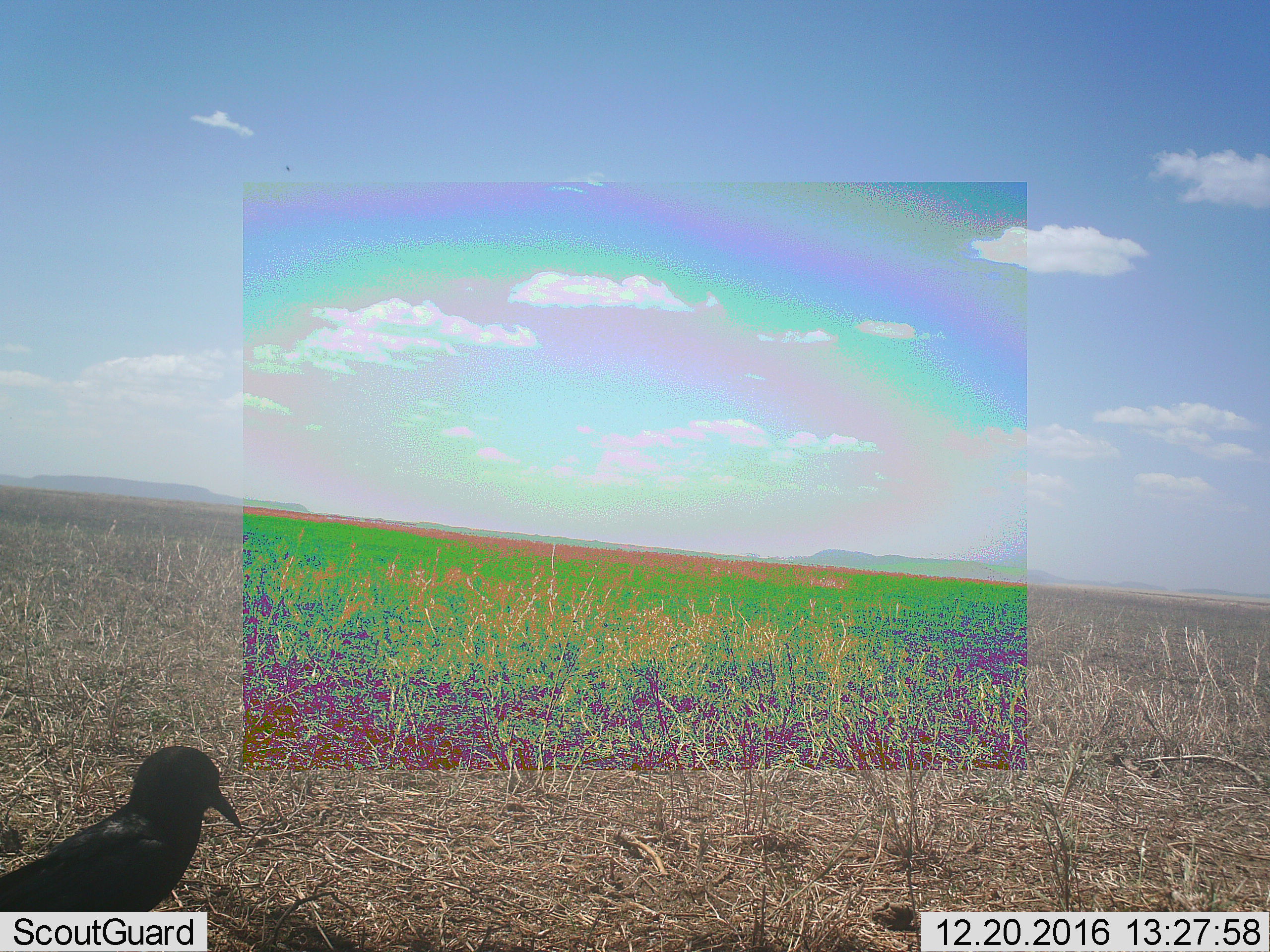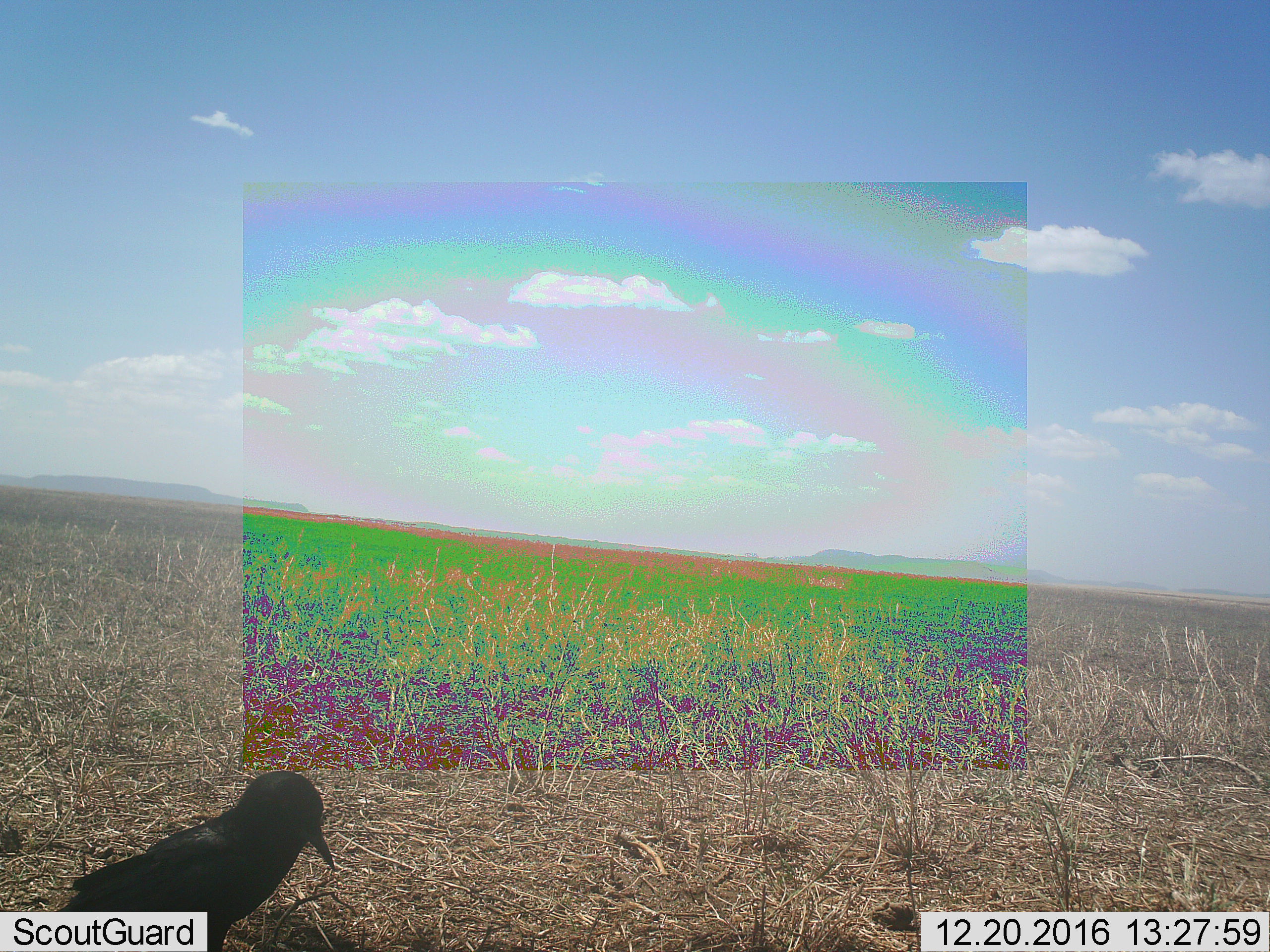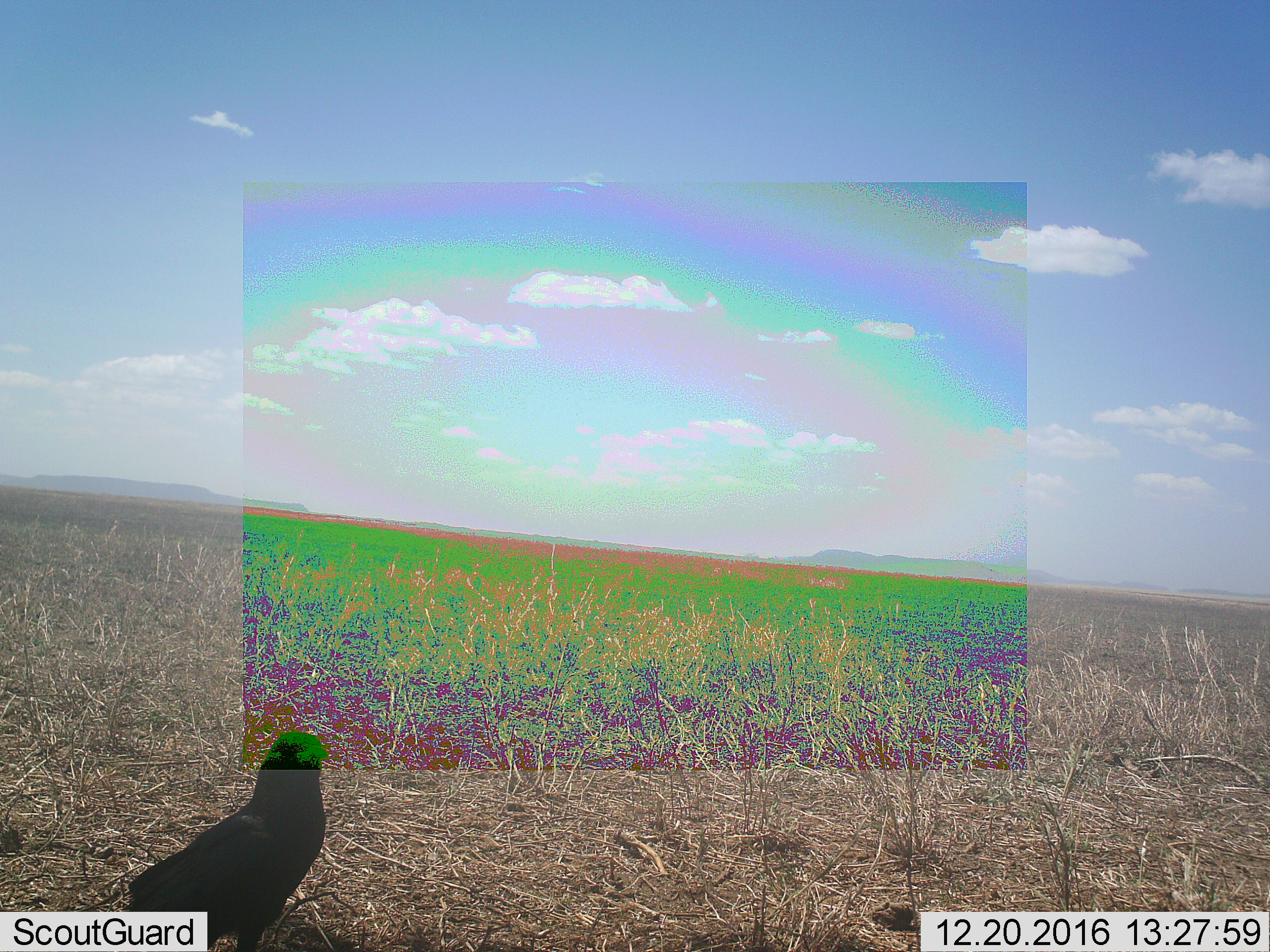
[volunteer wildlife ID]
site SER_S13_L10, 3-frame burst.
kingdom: Animalia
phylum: Chordata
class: Aves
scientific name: Aves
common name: bird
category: birdother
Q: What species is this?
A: Birdother (bird) (Aves).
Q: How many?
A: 1.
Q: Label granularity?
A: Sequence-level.